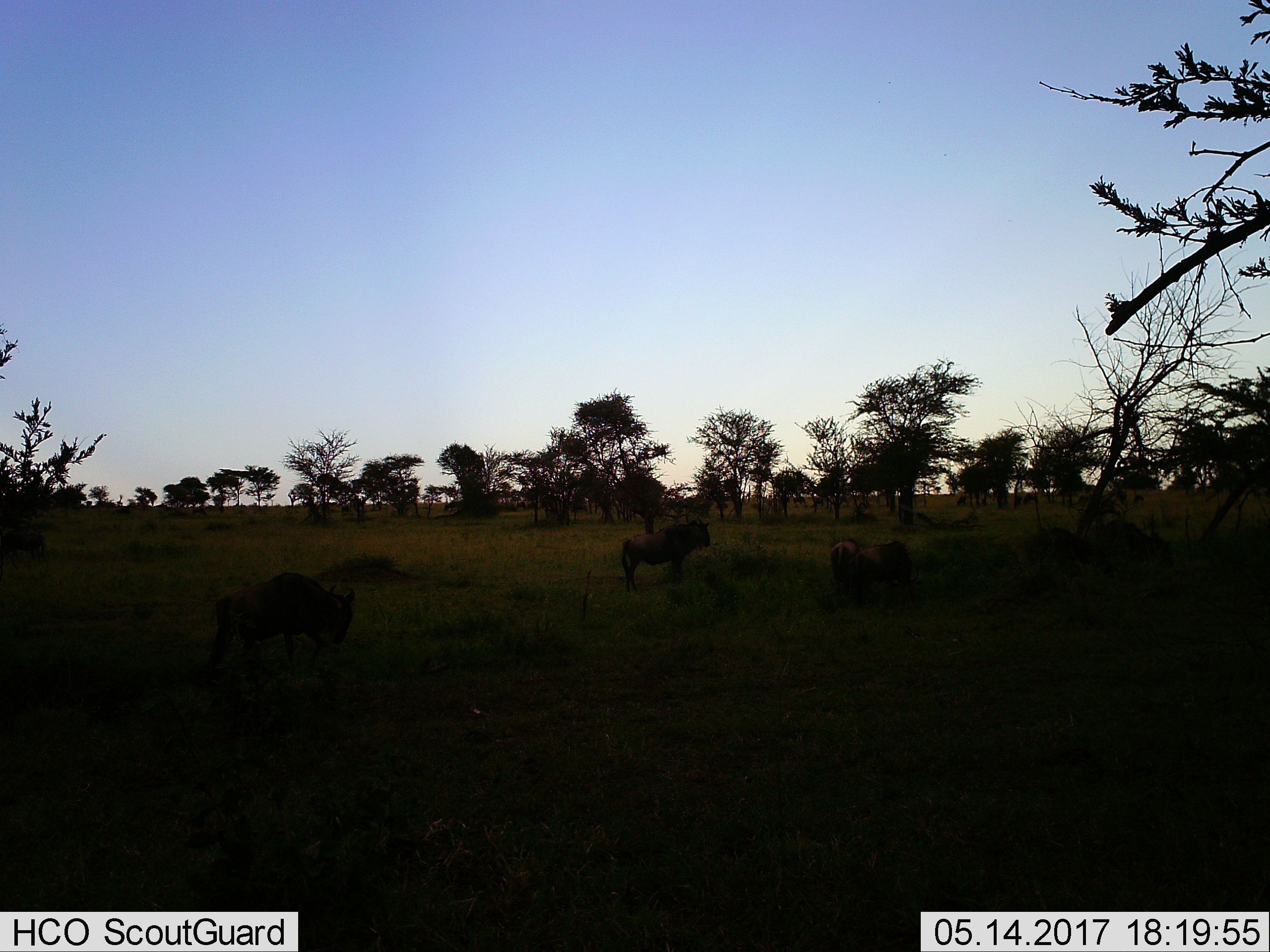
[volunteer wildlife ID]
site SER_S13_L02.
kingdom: Animalia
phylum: Chordata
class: Mammalia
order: Artiodactyla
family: Bovidae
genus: Connochaetes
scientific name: Connochaetes taurinus taurinus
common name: blue wildebeest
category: wildebeestblue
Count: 4.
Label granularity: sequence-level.